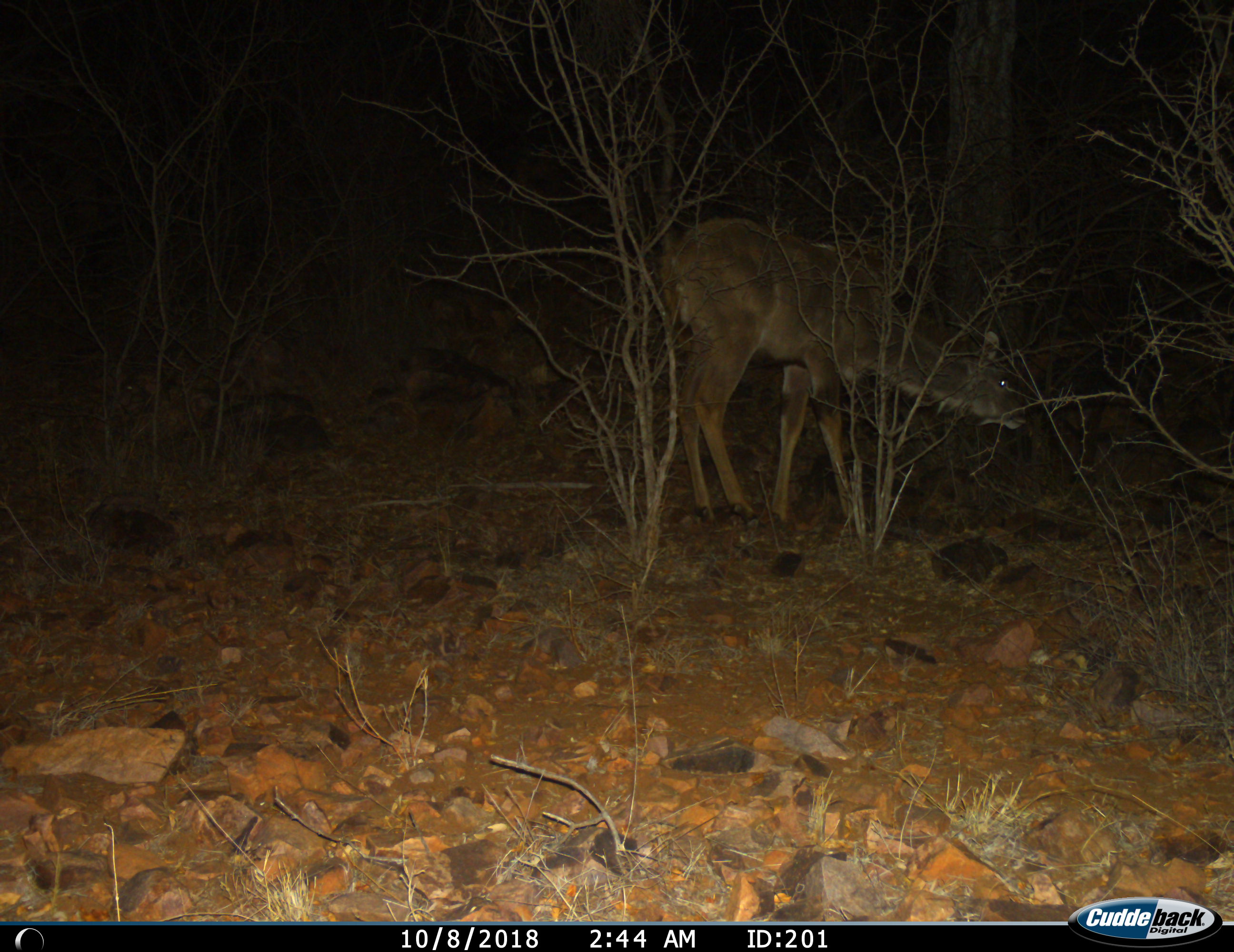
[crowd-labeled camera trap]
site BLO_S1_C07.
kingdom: Animalia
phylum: Chordata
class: Mammalia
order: Artiodactyla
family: Bovidae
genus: Tragelaphus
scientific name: Tragelaphus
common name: kudu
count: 1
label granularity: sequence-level